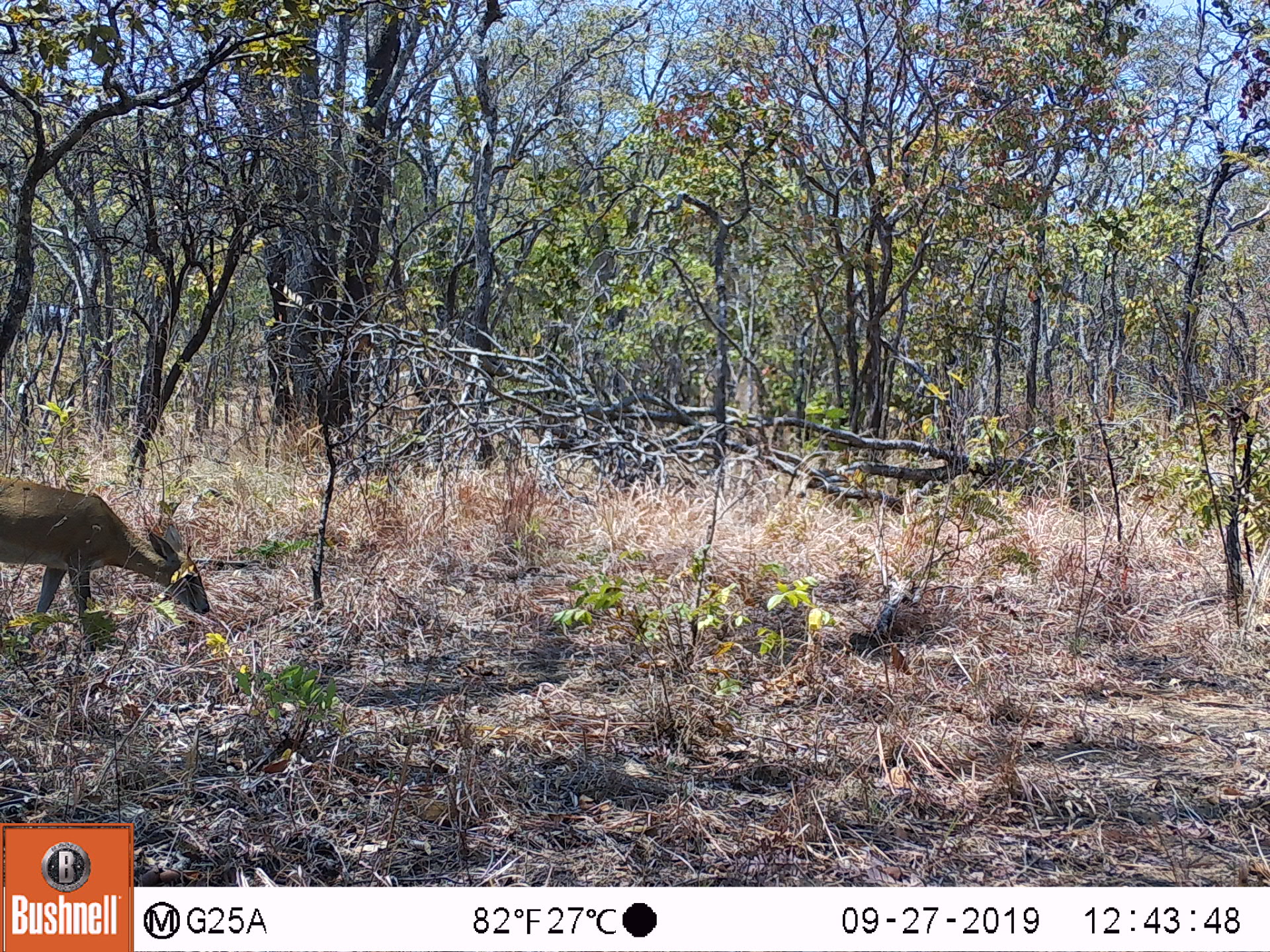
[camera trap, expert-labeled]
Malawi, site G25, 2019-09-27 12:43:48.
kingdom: Animalia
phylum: Chordata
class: Mammalia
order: Artiodactyla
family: Bovidae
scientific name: Antilopinae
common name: small antelope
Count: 1.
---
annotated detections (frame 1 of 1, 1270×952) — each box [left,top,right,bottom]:
small antelope: [0,470,216,650]